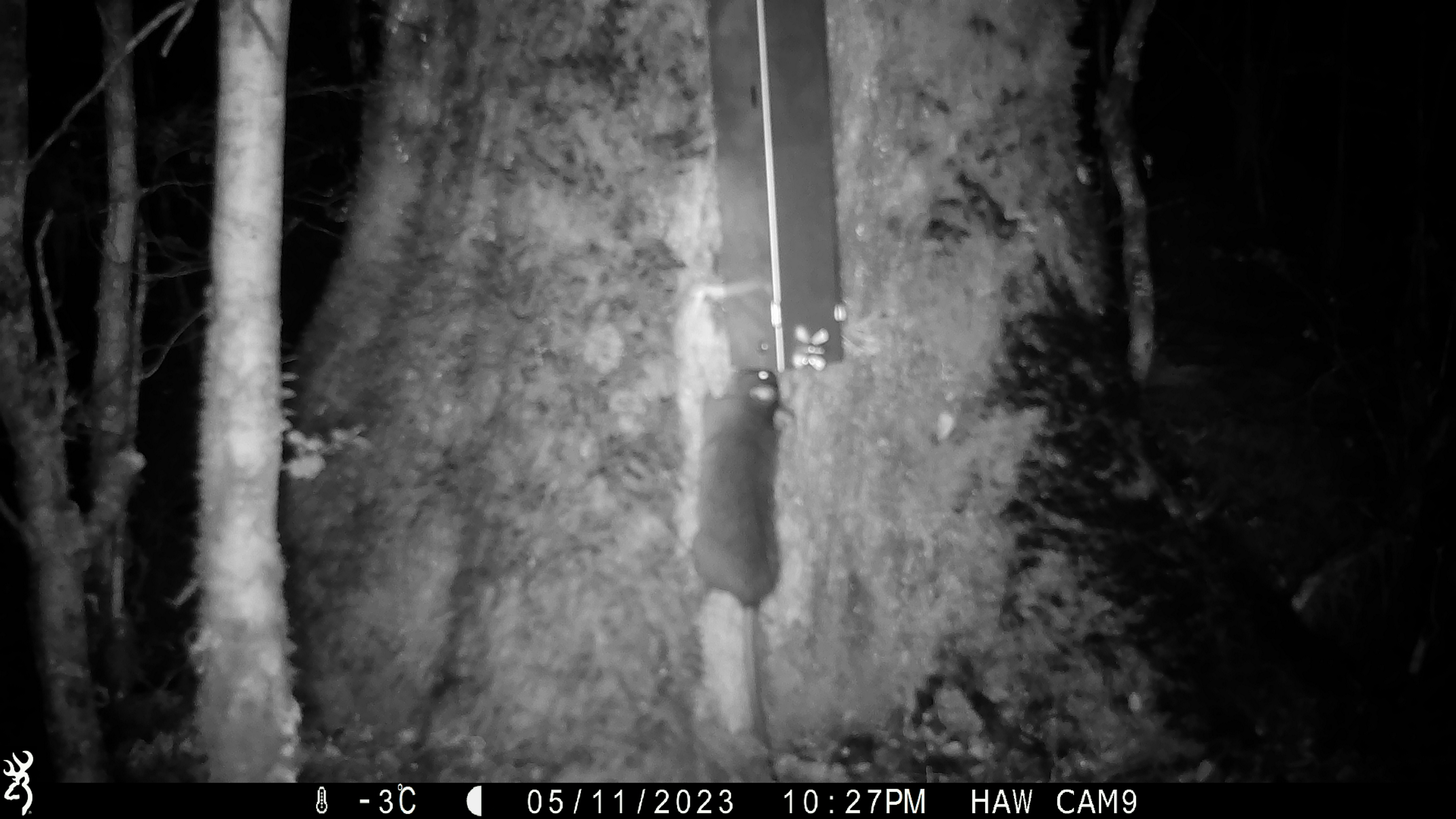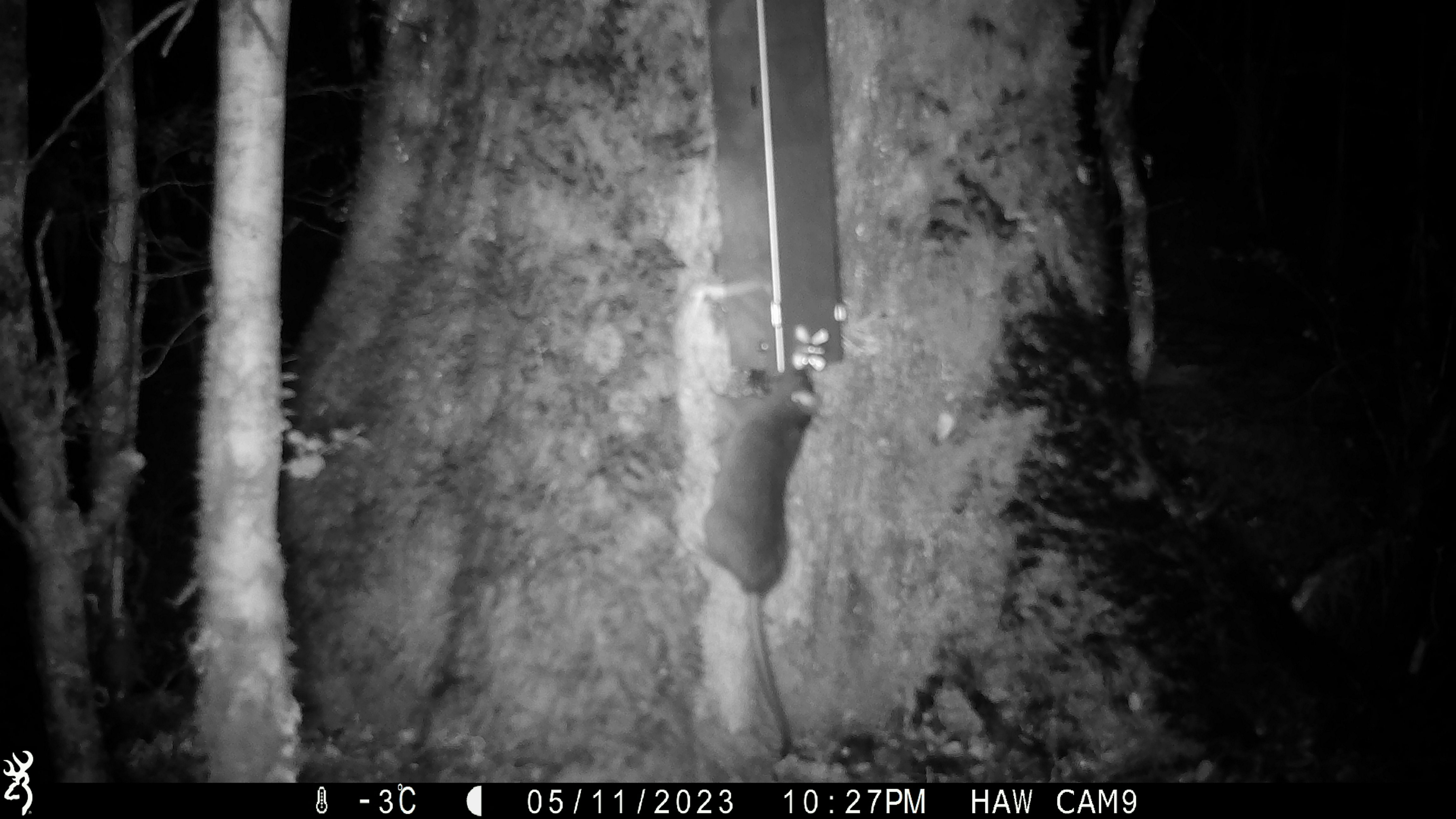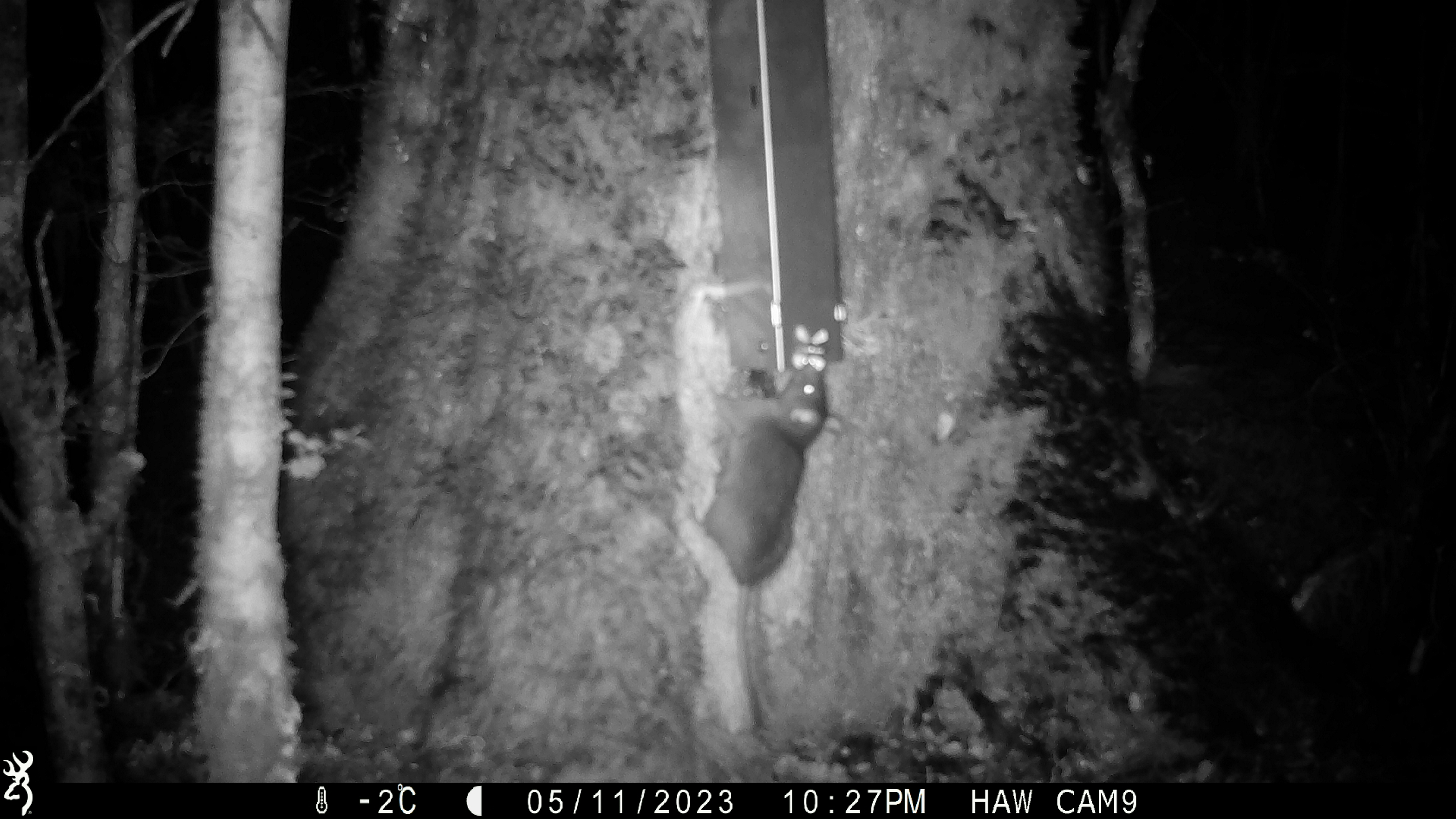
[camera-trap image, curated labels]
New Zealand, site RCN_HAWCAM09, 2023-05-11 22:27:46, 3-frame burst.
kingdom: Animalia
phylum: Chordata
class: Mammalia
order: Rodentia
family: Muridae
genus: Rattus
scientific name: Rattus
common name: rat